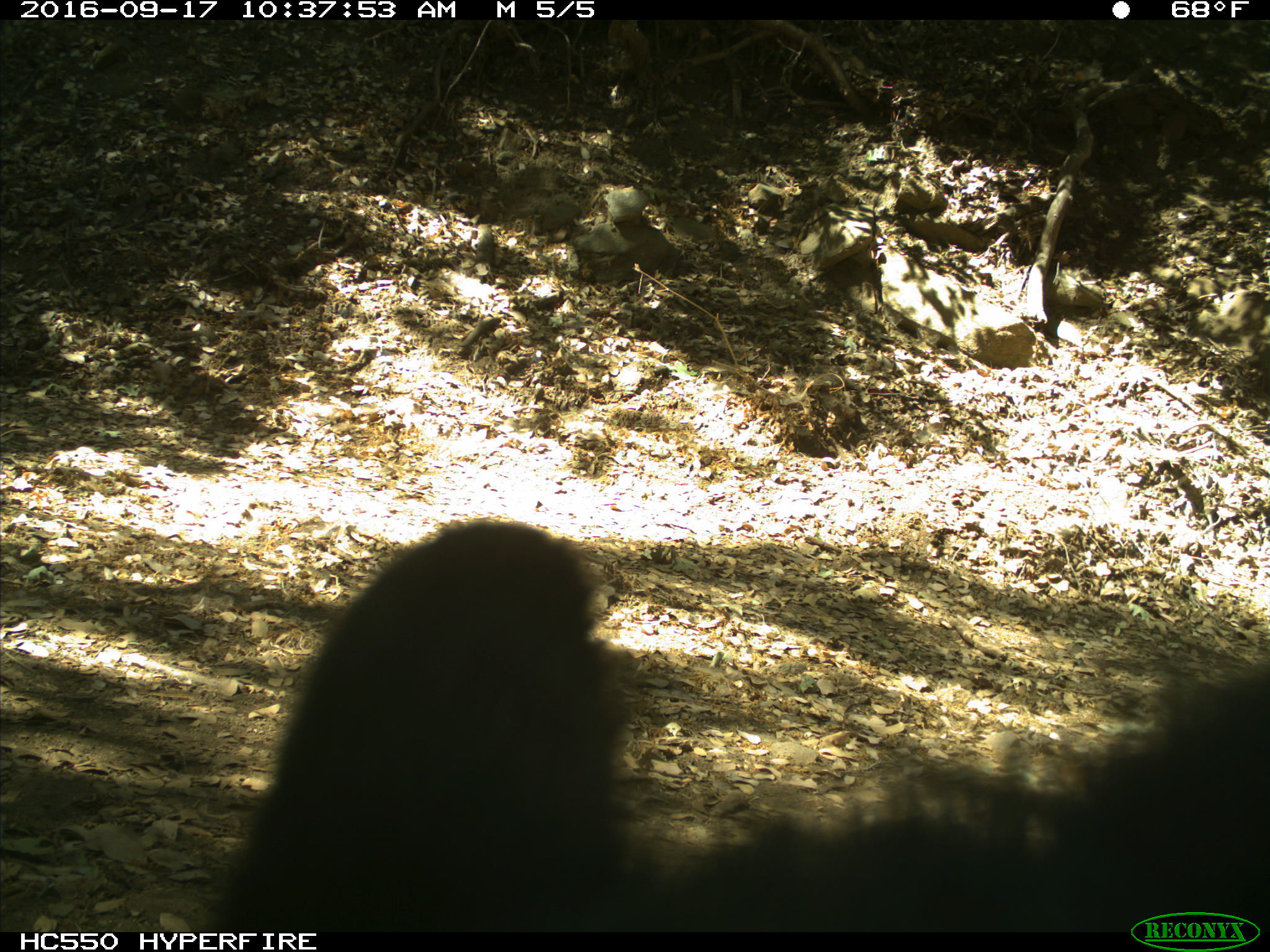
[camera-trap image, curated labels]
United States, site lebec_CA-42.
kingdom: Animalia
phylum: Chordata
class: Mammalia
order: Carnivora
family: Ursidae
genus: Ursus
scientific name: Ursus americanus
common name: american black bear